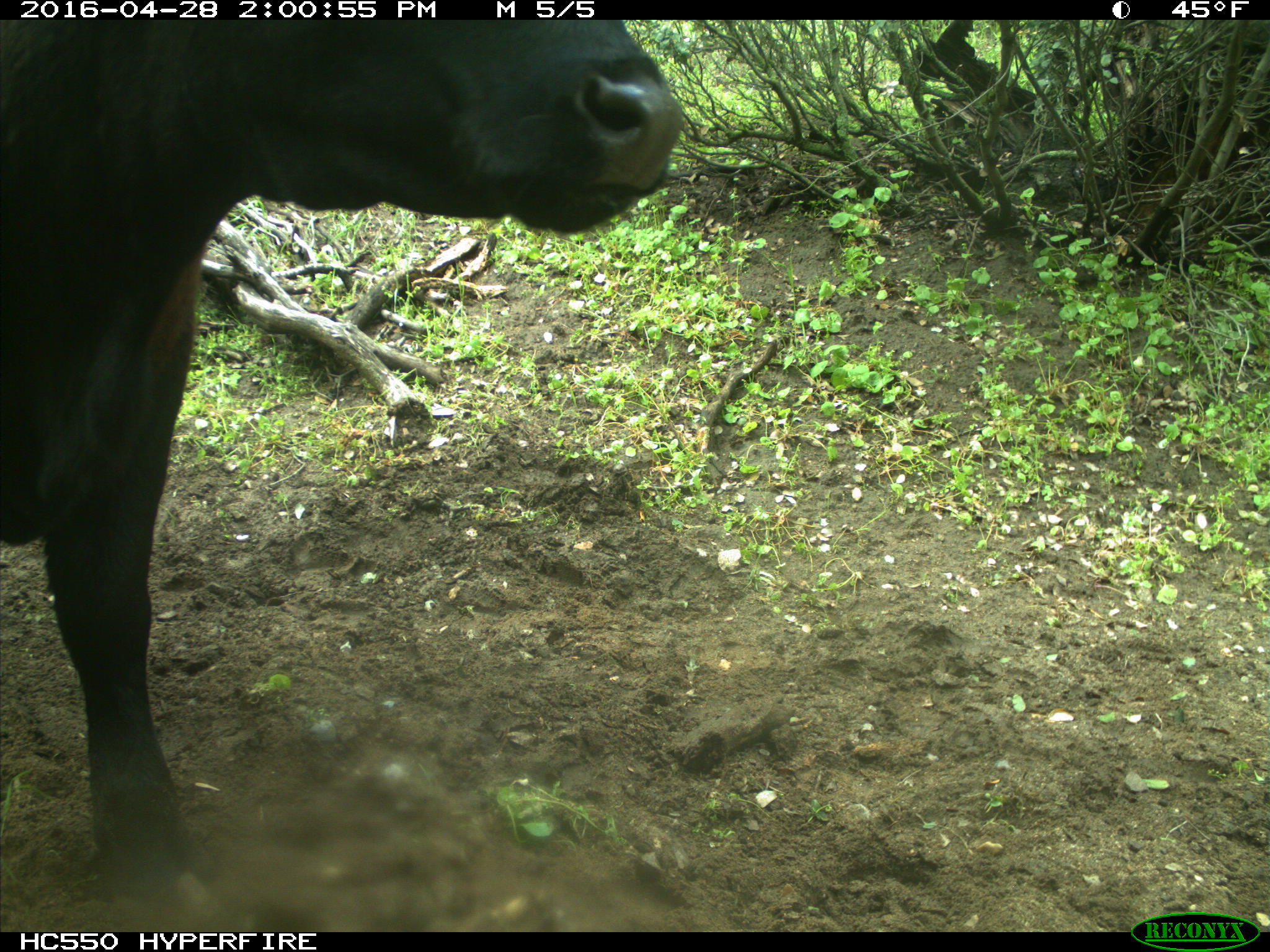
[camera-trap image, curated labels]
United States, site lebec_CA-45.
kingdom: Animalia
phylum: Chordata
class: Mammalia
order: Artiodactyla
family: Bovidae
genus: Bos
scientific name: Bos taurus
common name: domestic cow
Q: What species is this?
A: Bos taurus (domestic cow).